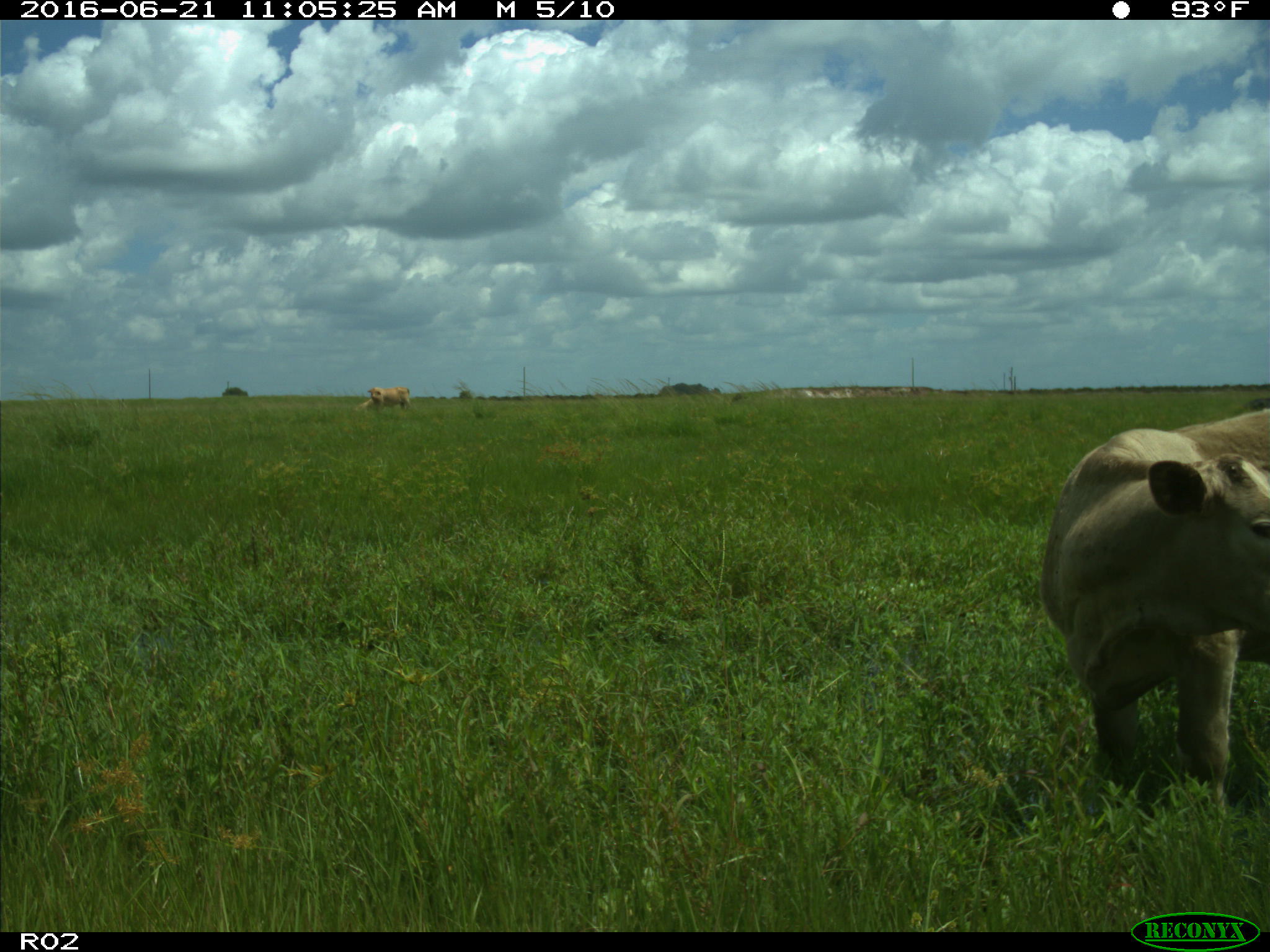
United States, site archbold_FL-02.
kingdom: Animalia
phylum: Chordata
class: Mammalia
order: Artiodactyla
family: Bovidae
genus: Bos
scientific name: Bos taurus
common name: domestic cow